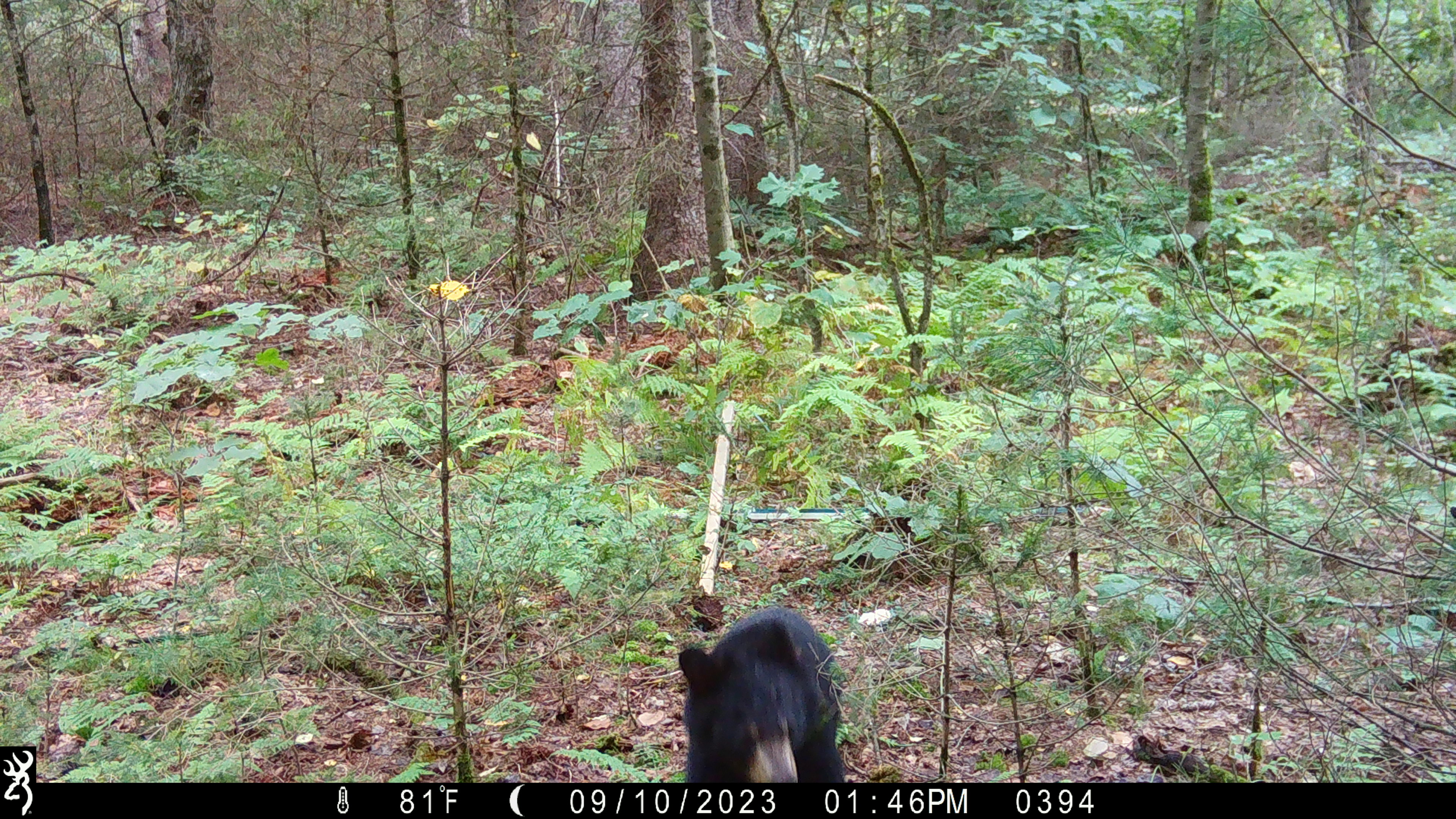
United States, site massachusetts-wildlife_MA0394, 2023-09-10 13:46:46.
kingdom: Animalia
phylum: Chordata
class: Mammalia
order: Carnivora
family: Ursidae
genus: Ursus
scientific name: Ursus americanus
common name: black bear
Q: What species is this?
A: Black bear (Ursus americanus).